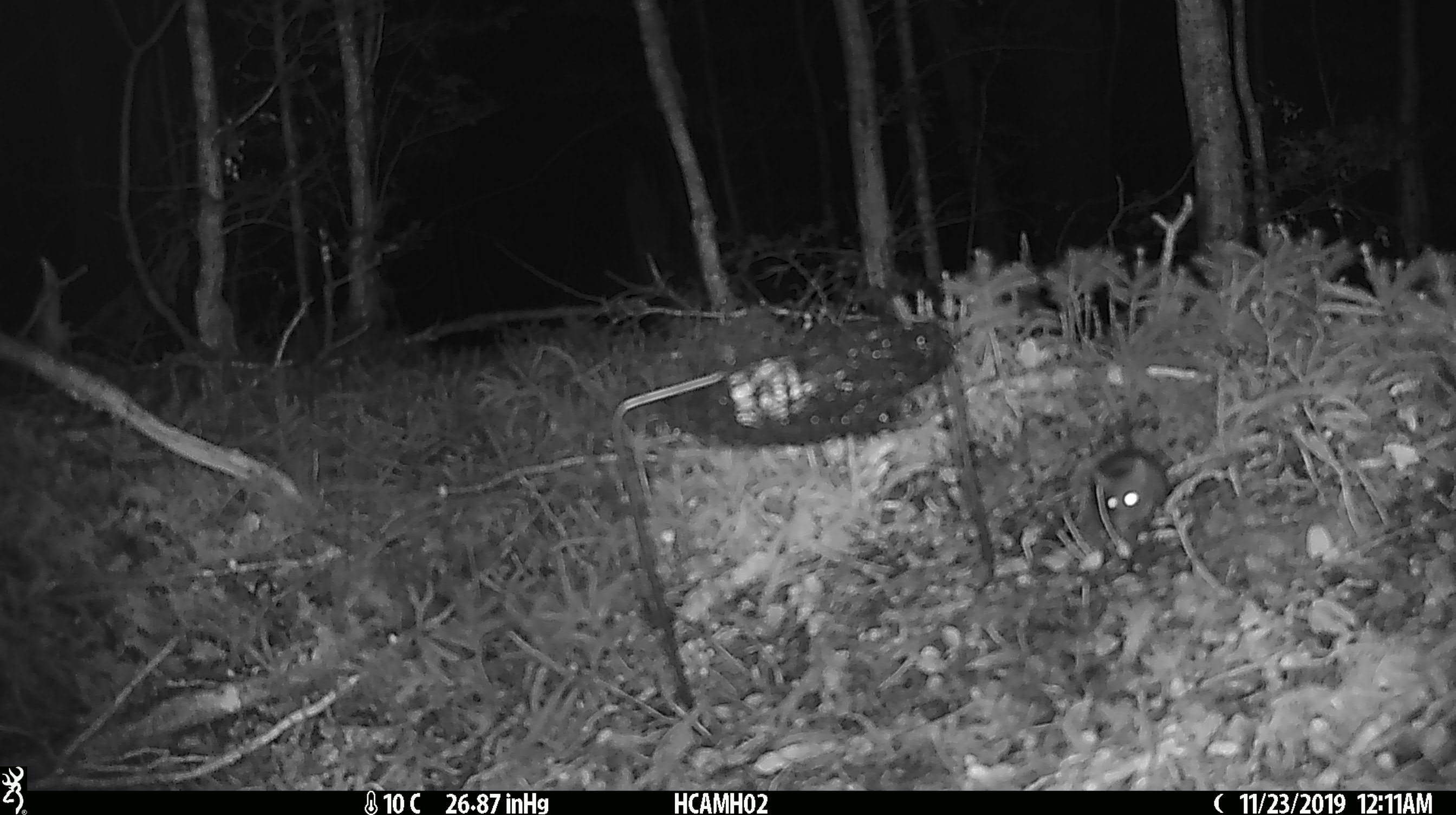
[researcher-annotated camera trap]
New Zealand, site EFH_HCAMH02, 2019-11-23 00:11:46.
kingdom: Animalia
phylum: Chordata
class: Mammalia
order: Rodentia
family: Muridae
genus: Mus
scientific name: Mus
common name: mouse